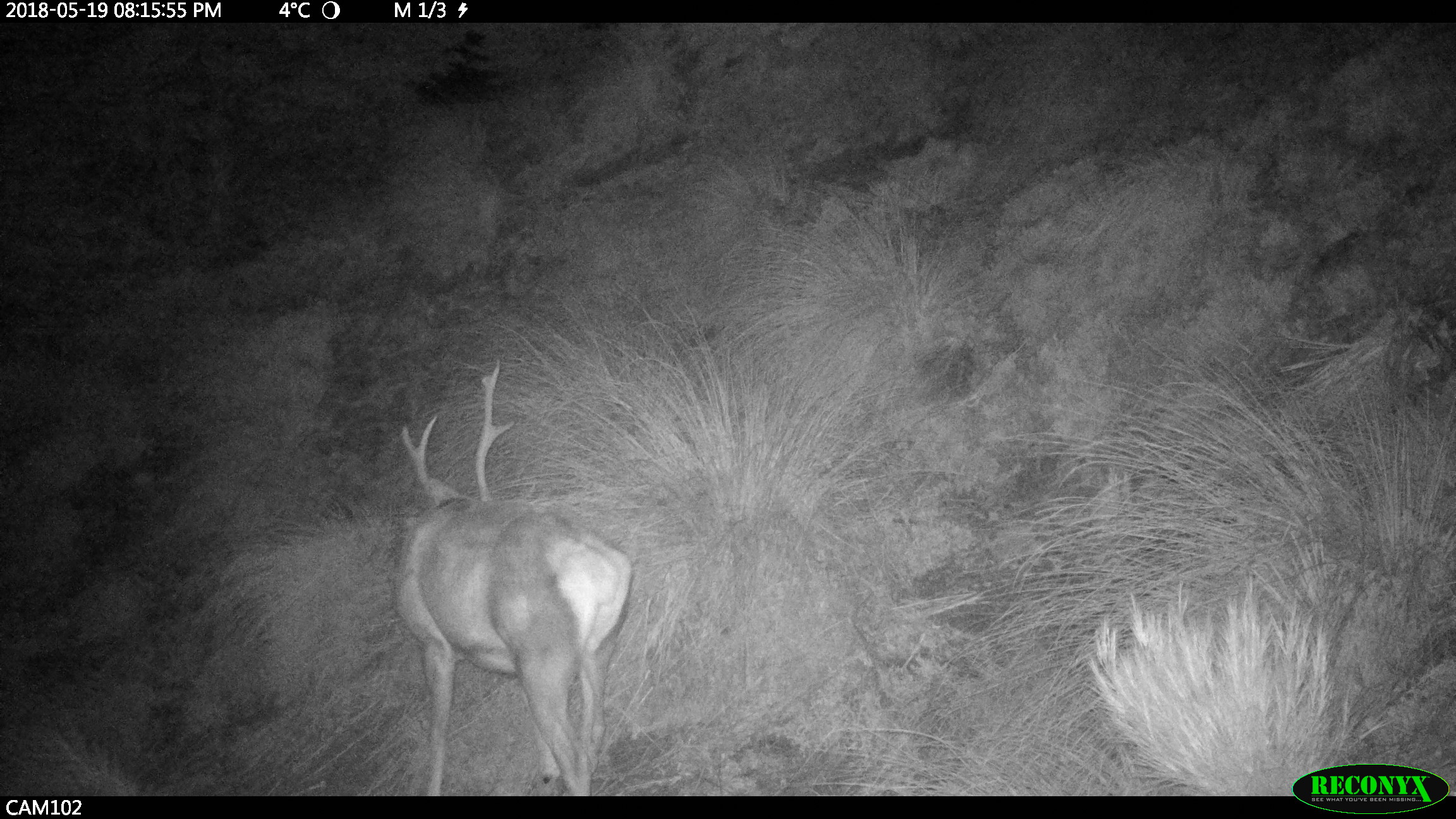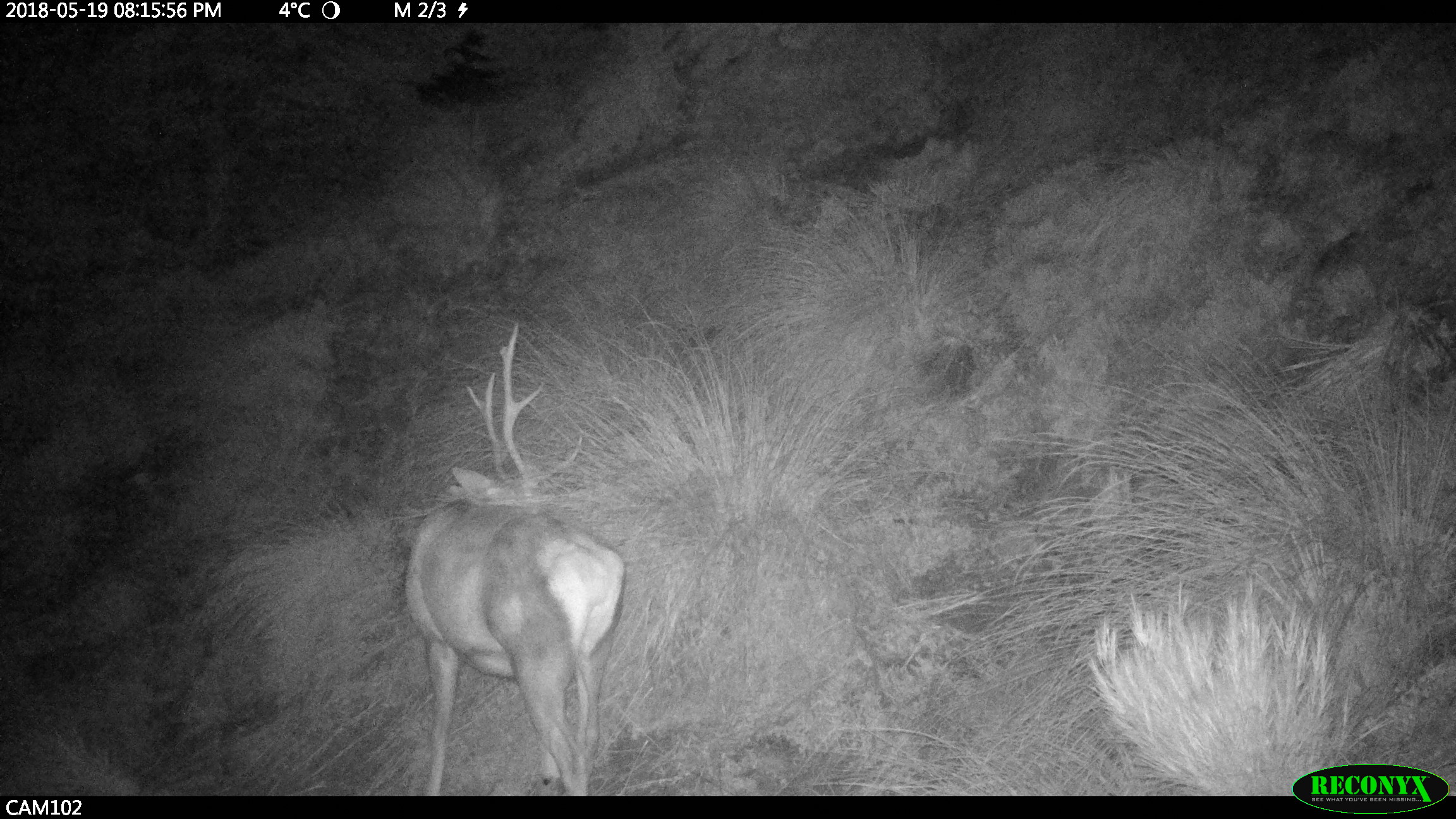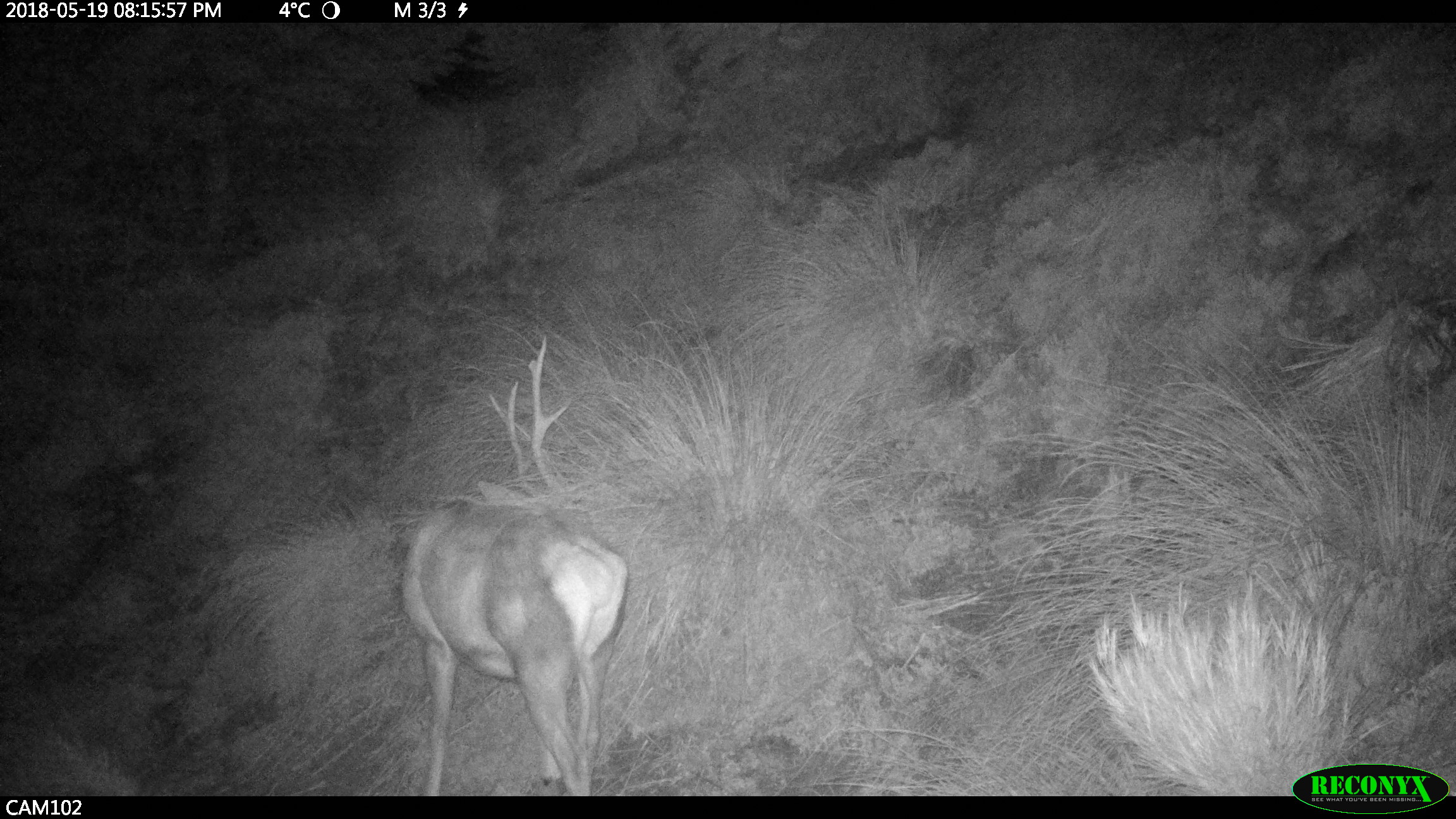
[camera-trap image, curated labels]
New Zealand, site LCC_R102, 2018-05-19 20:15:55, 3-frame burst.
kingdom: Animalia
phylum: Chordata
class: Mammalia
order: Artiodactyla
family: Cervidae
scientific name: Cervidae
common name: deer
Deer (Cervidae).